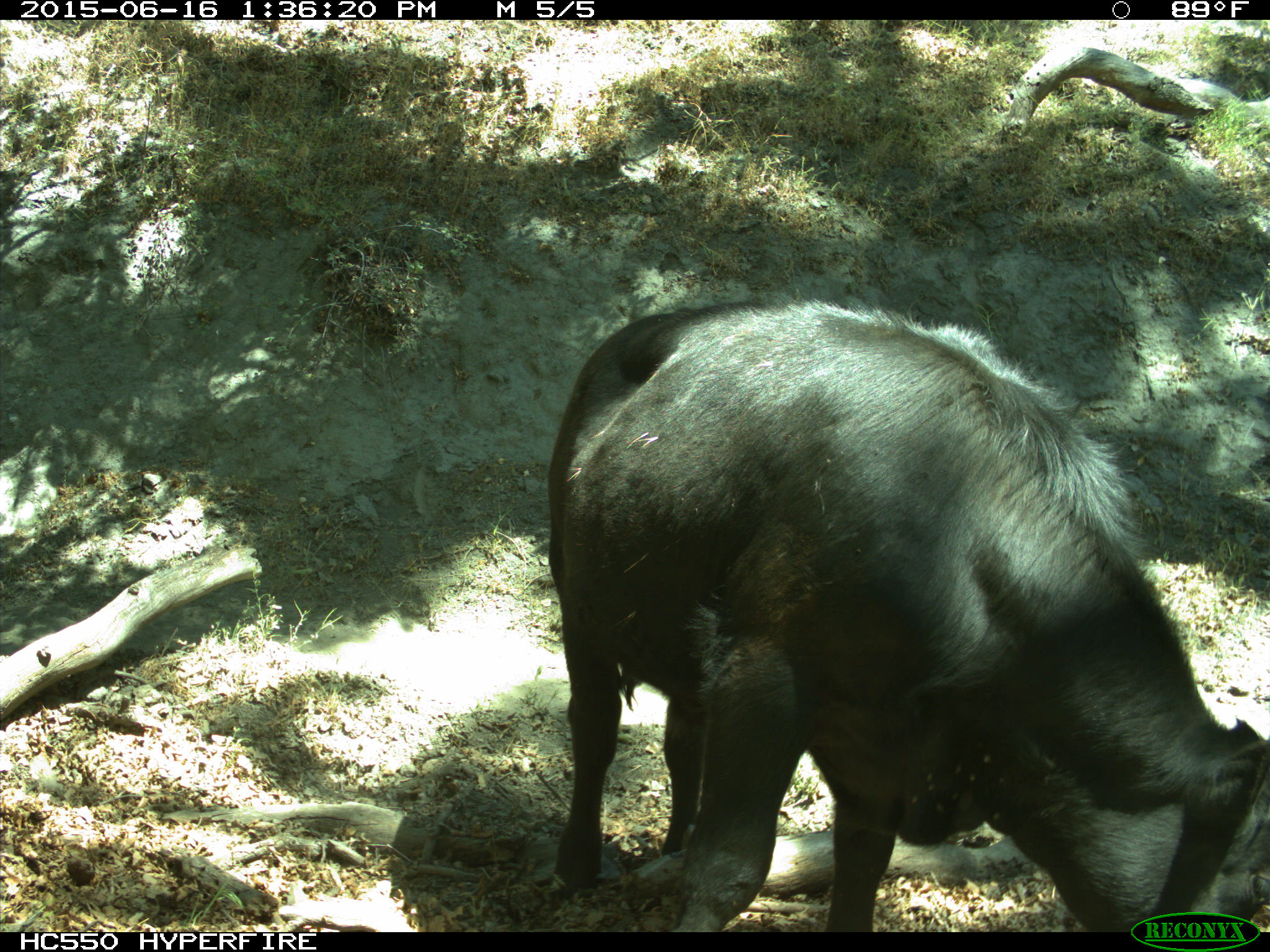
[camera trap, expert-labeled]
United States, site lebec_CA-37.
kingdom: Animalia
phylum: Chordata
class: Mammalia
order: Artiodactyla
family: Bovidae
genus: Bos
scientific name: Bos taurus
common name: domestic cow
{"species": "Bos taurus (domestic cow)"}